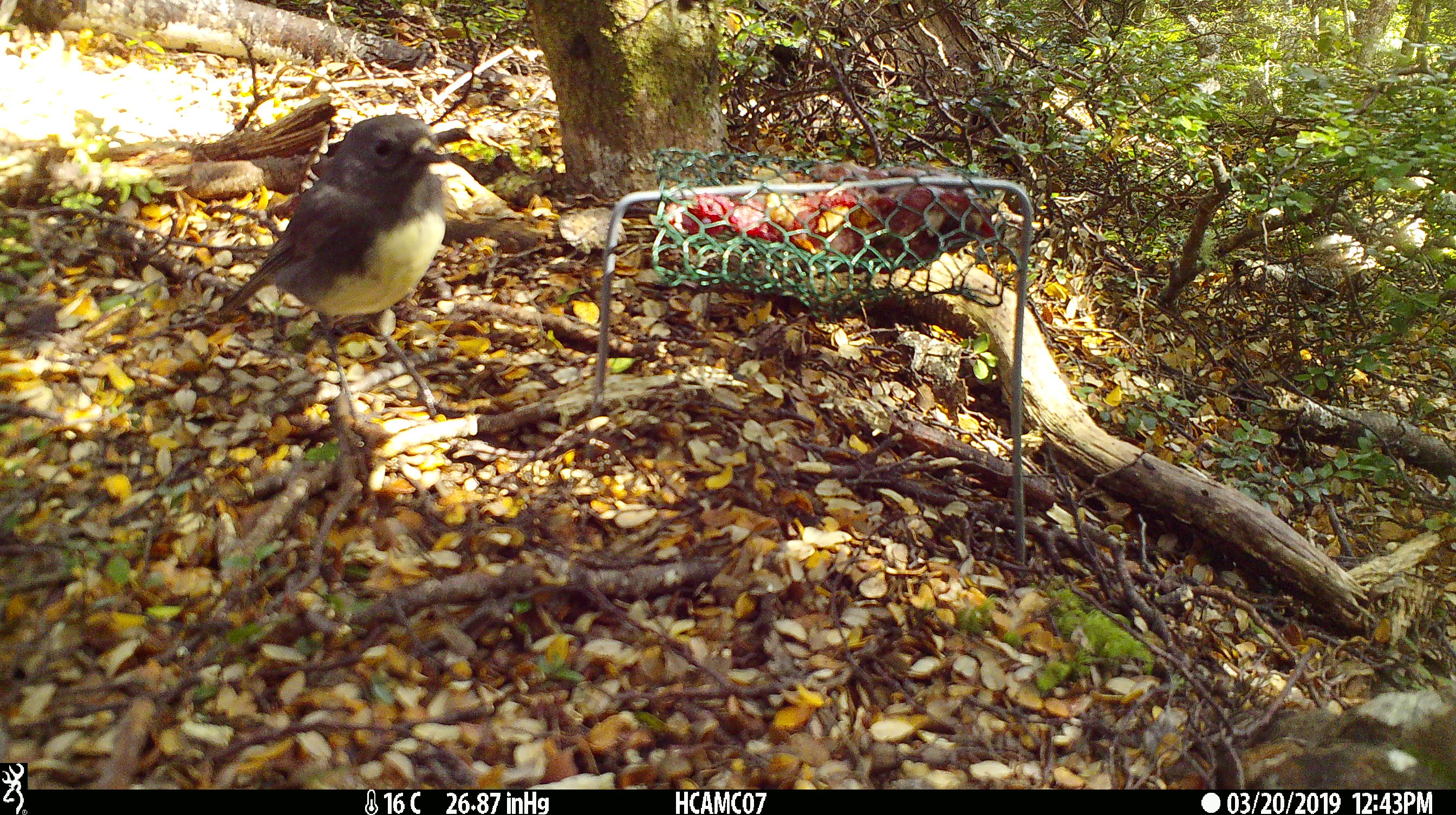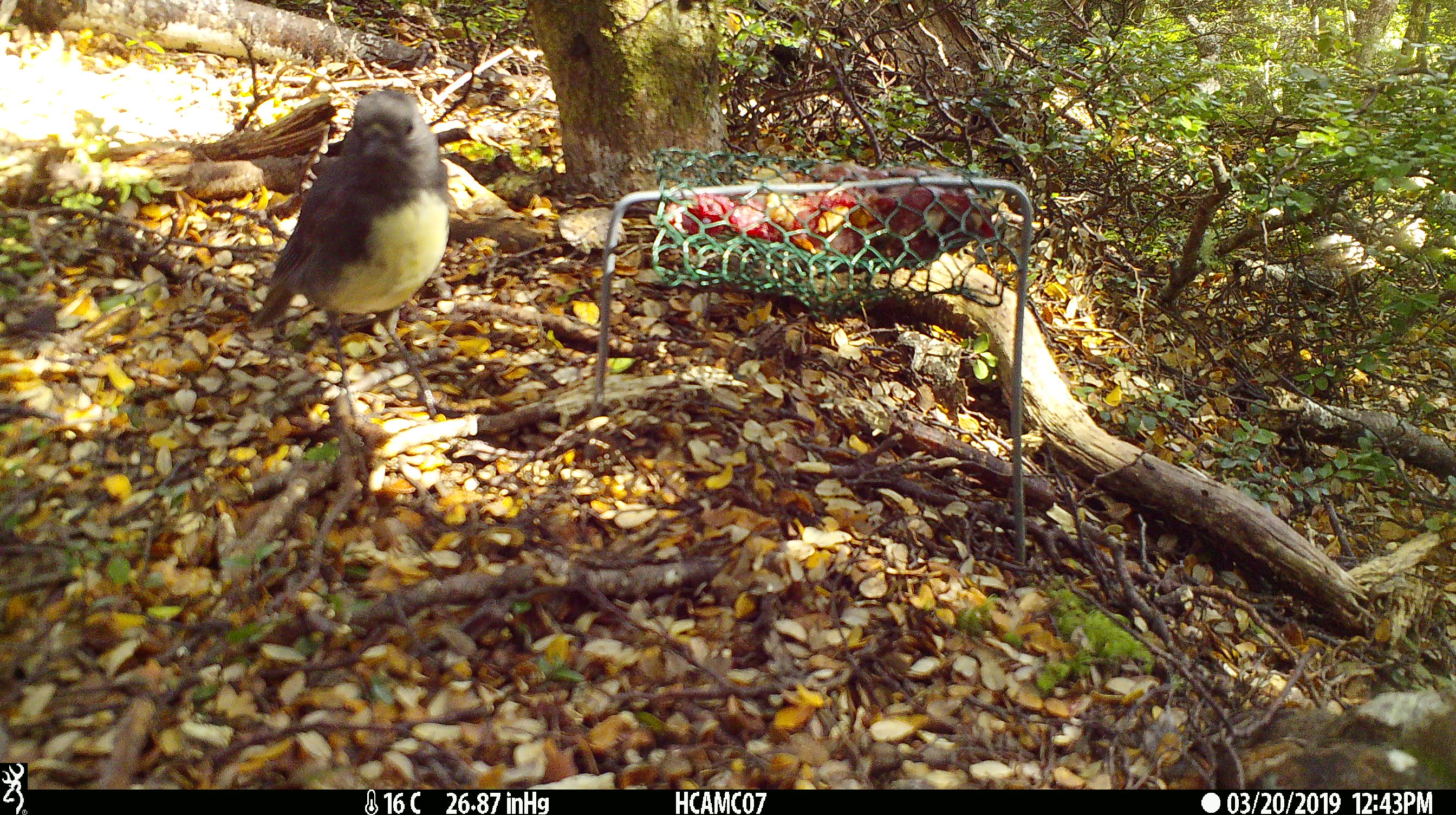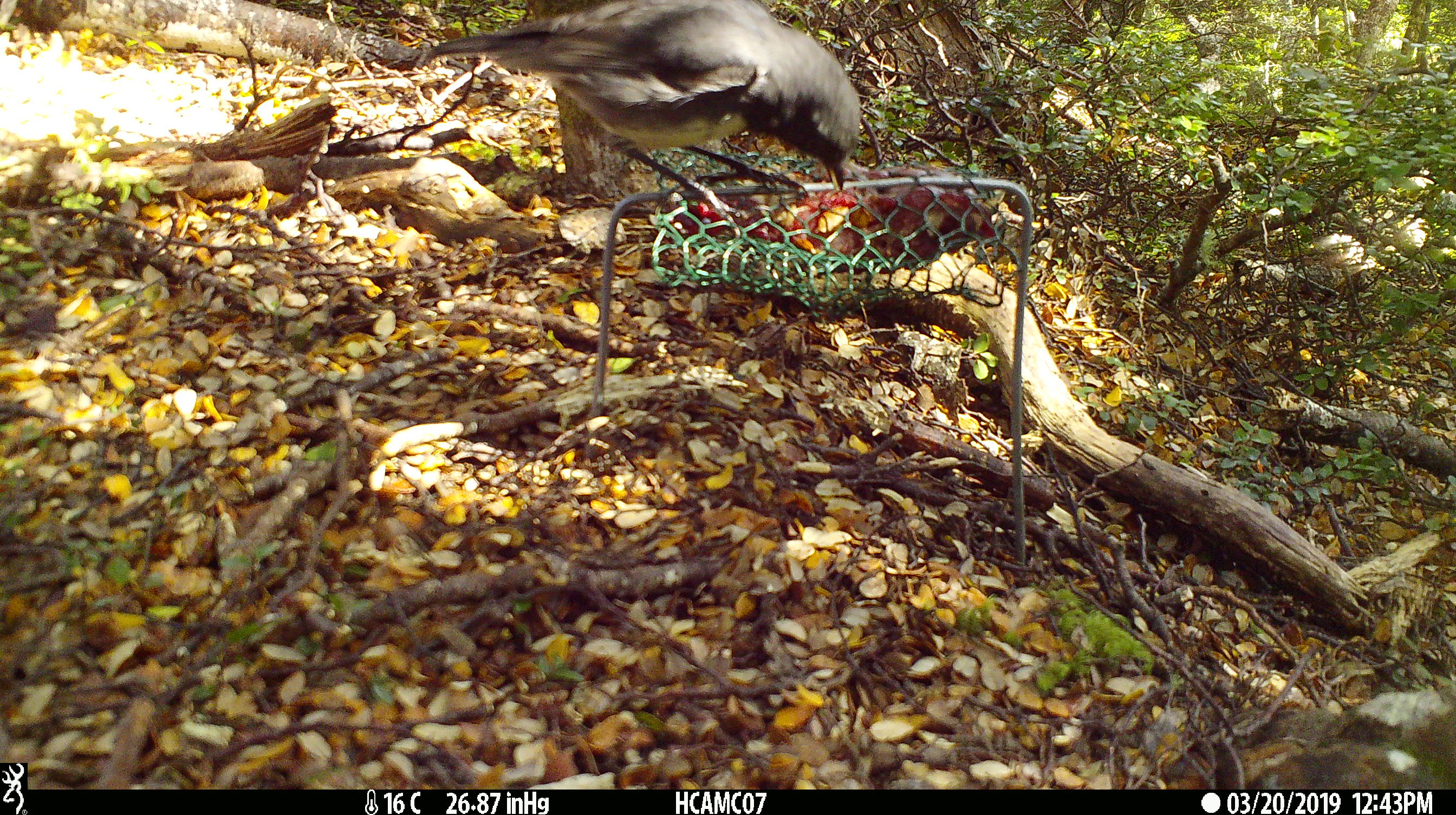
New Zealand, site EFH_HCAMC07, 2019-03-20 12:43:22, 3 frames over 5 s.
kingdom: Animalia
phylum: Chordata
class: Aves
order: Passeriformes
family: Petroicidae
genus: Petroica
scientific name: Petroica australis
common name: new zealand robin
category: robin